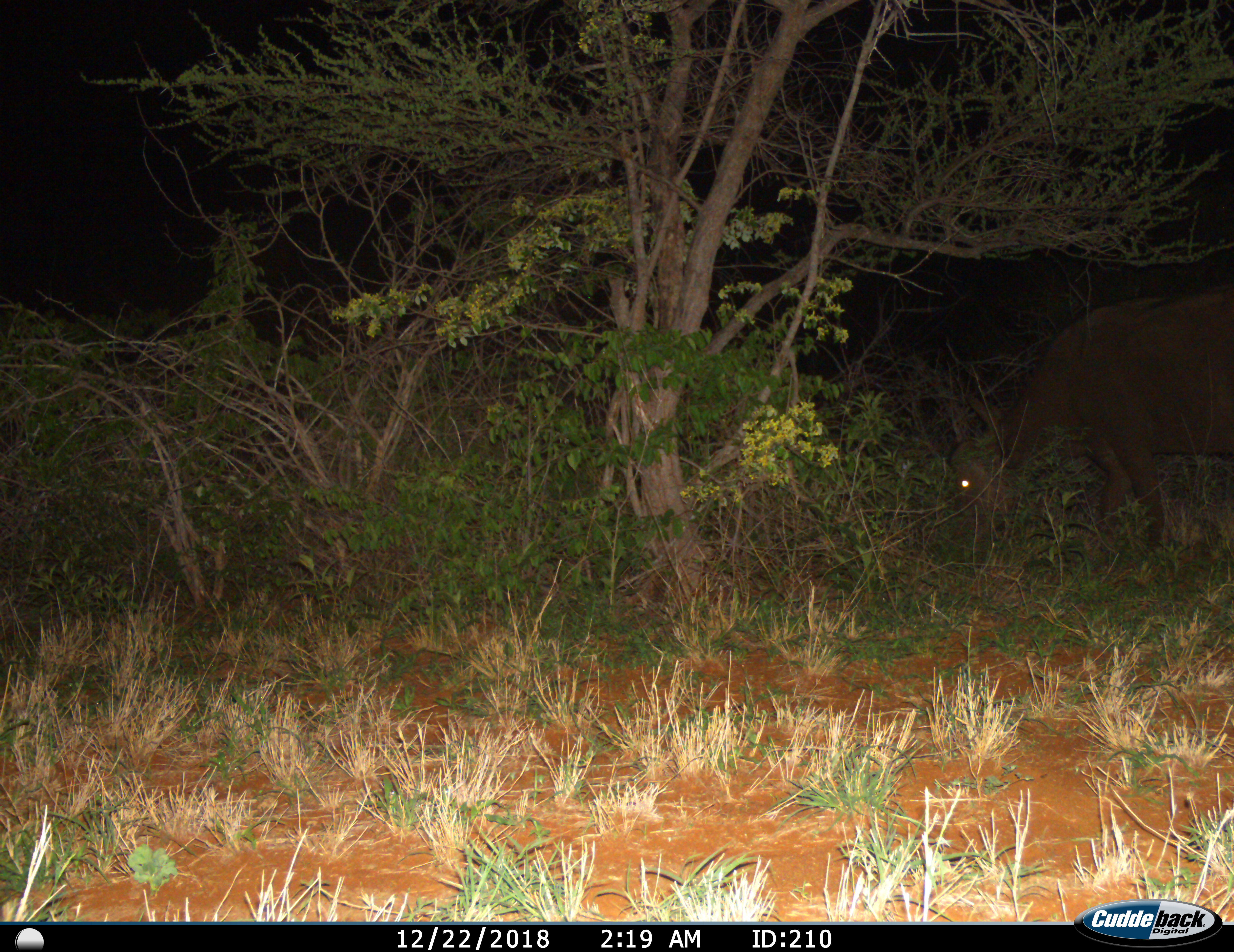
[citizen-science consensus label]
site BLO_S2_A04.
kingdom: Animalia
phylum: Chordata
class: Mammalia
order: Artiodactyla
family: Bovidae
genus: Syncerus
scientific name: Syncerus caffer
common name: african buffalo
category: buffalo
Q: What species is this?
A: Buffalo (african buffalo) (Syncerus caffer).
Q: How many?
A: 1.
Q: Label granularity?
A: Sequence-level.